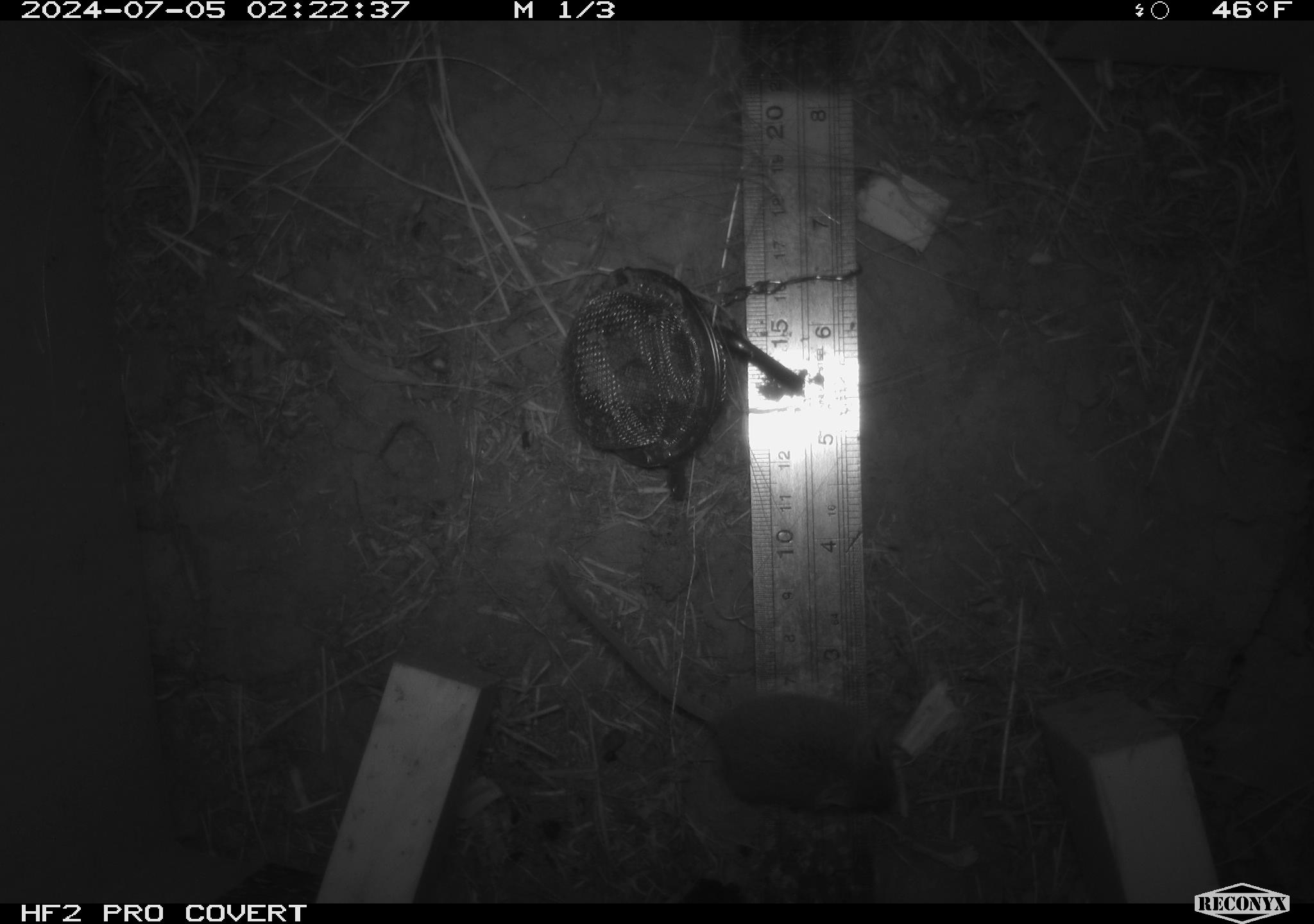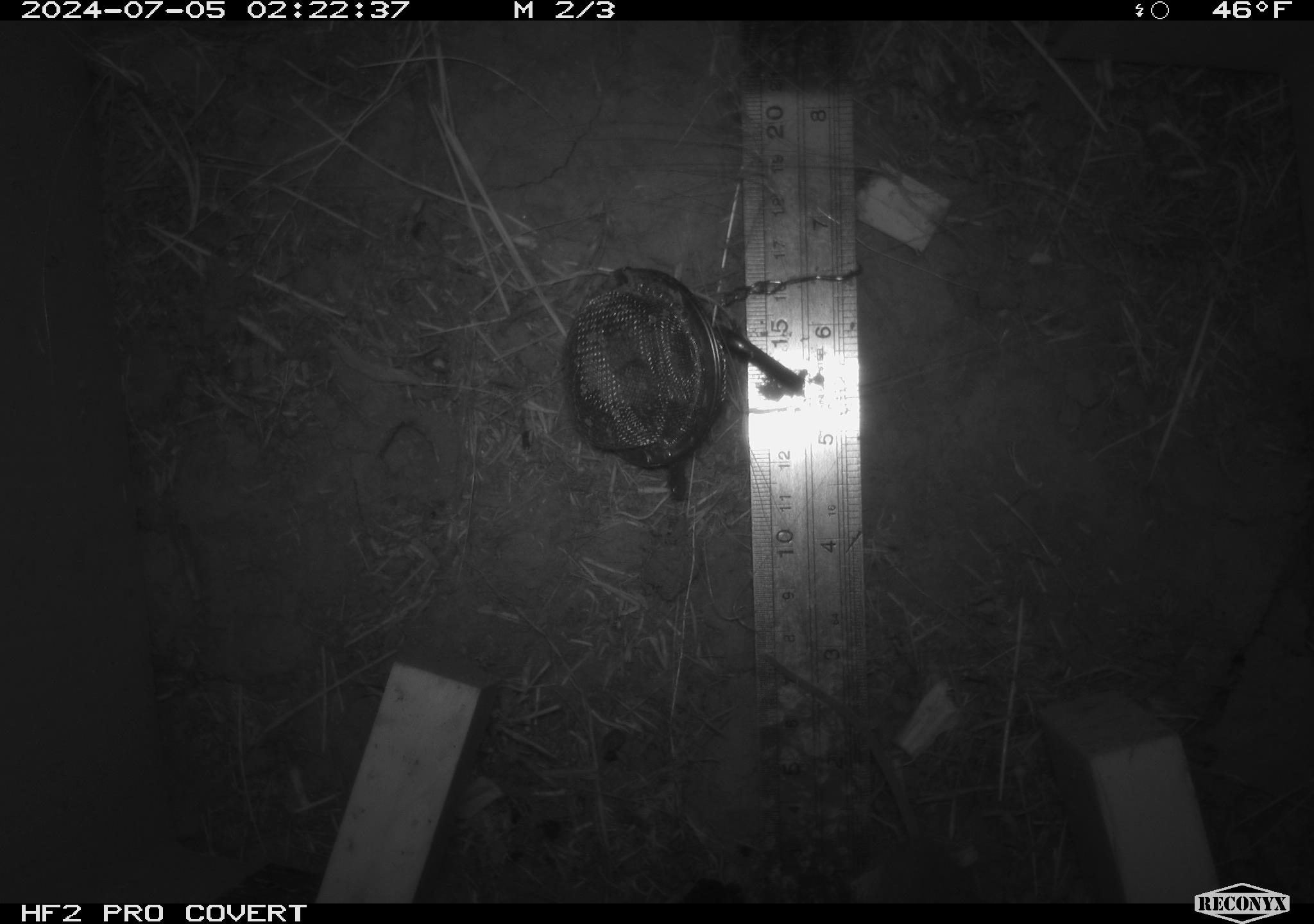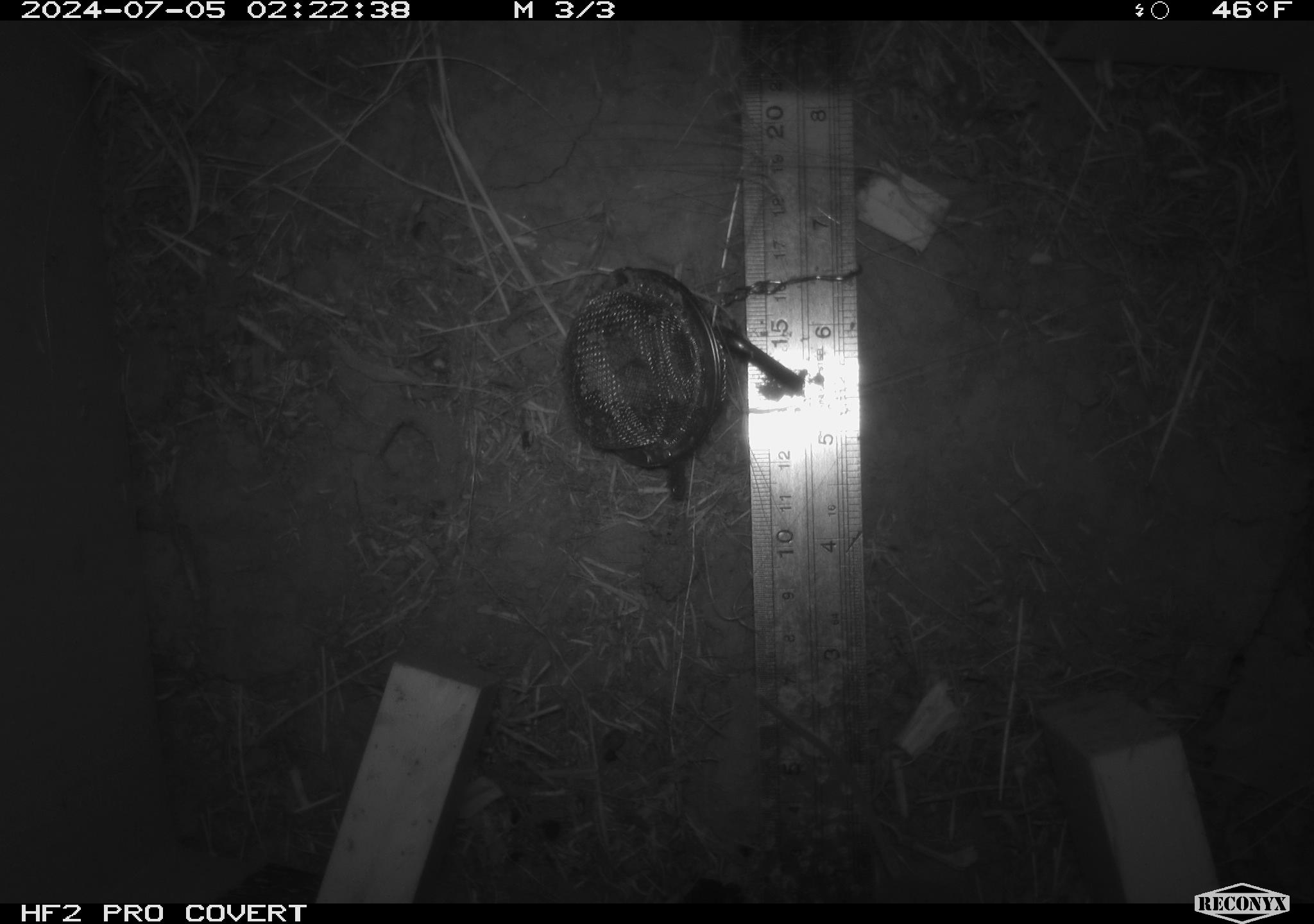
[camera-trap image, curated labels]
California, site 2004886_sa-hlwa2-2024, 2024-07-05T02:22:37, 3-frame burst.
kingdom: Animalia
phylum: Chordata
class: Mammalia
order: Rodentia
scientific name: Rodentia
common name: mouse species